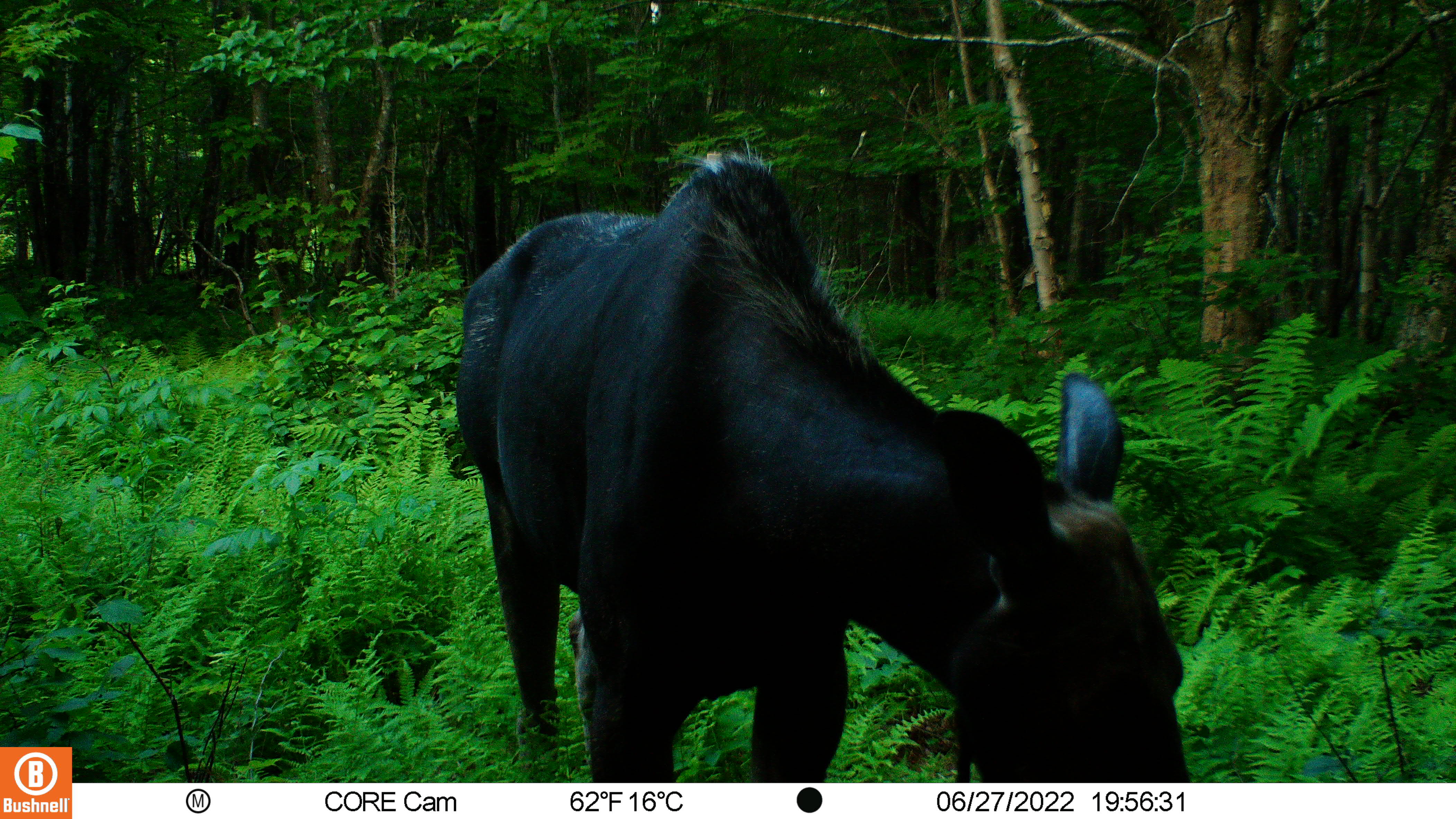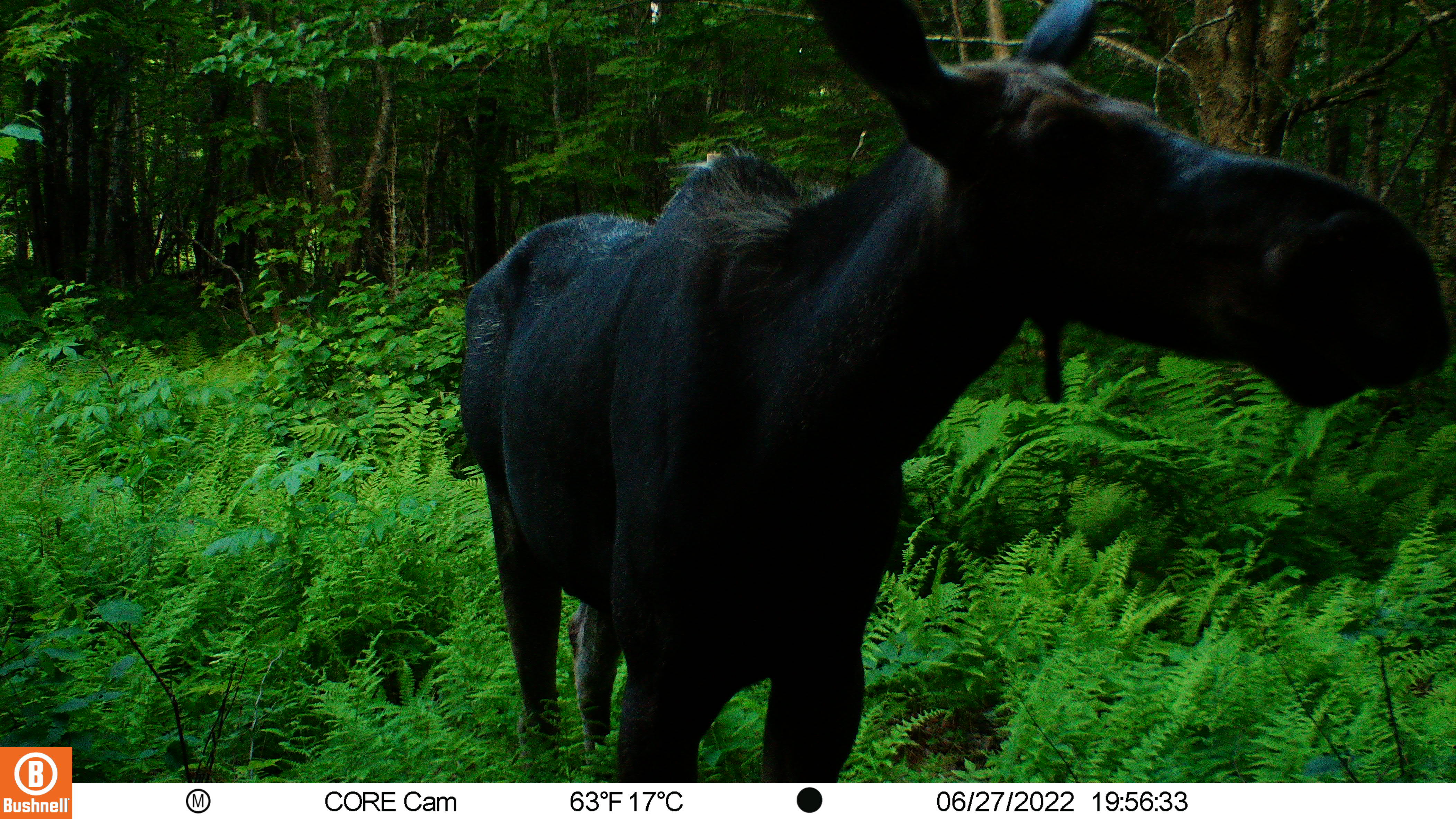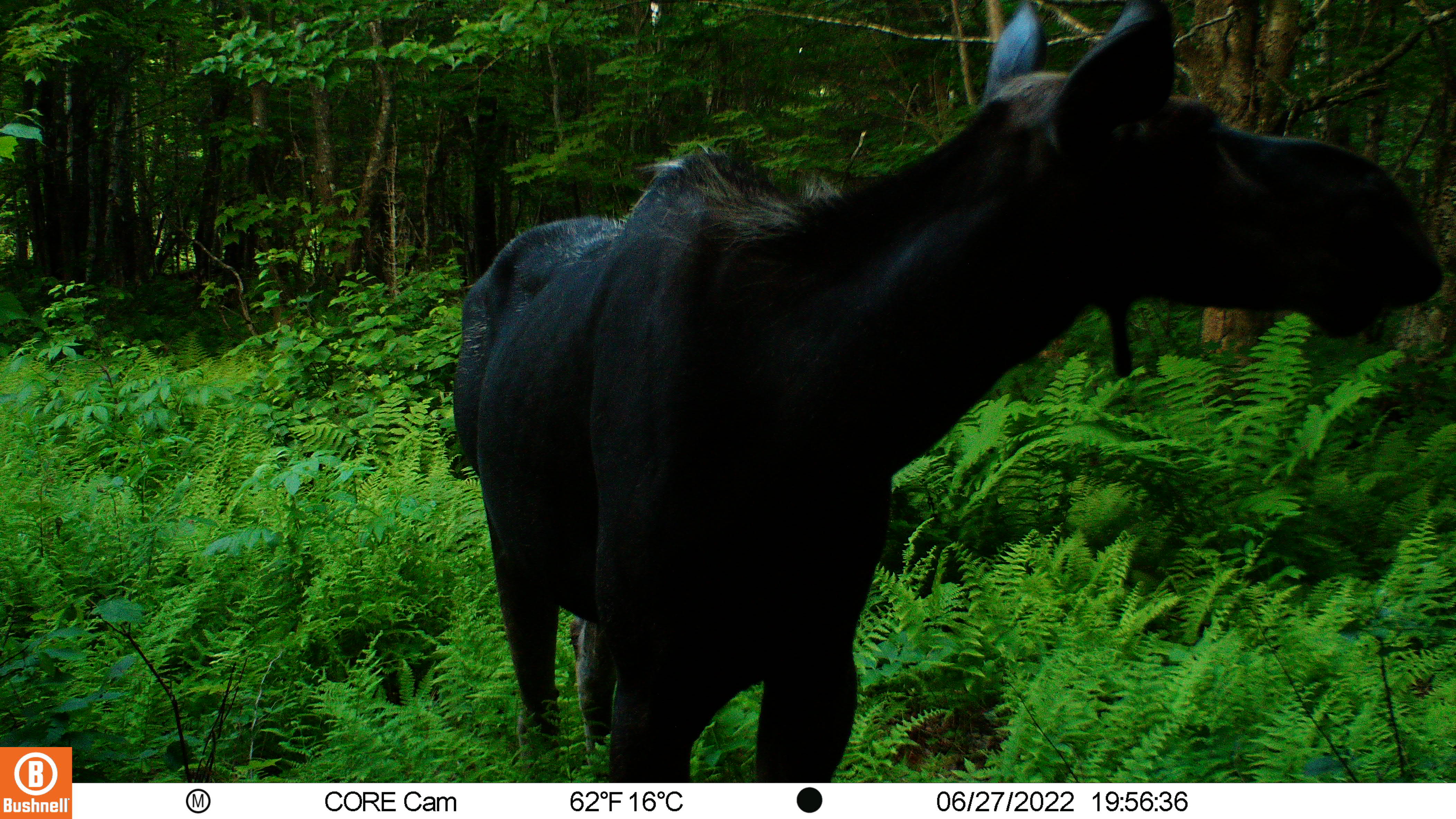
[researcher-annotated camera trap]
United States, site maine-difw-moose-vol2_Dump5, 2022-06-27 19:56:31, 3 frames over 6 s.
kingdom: Animalia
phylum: Chordata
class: Mammalia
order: Artiodactyla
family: Cervidae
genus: Alces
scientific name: Alces alces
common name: moose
Moose (Alces alces).